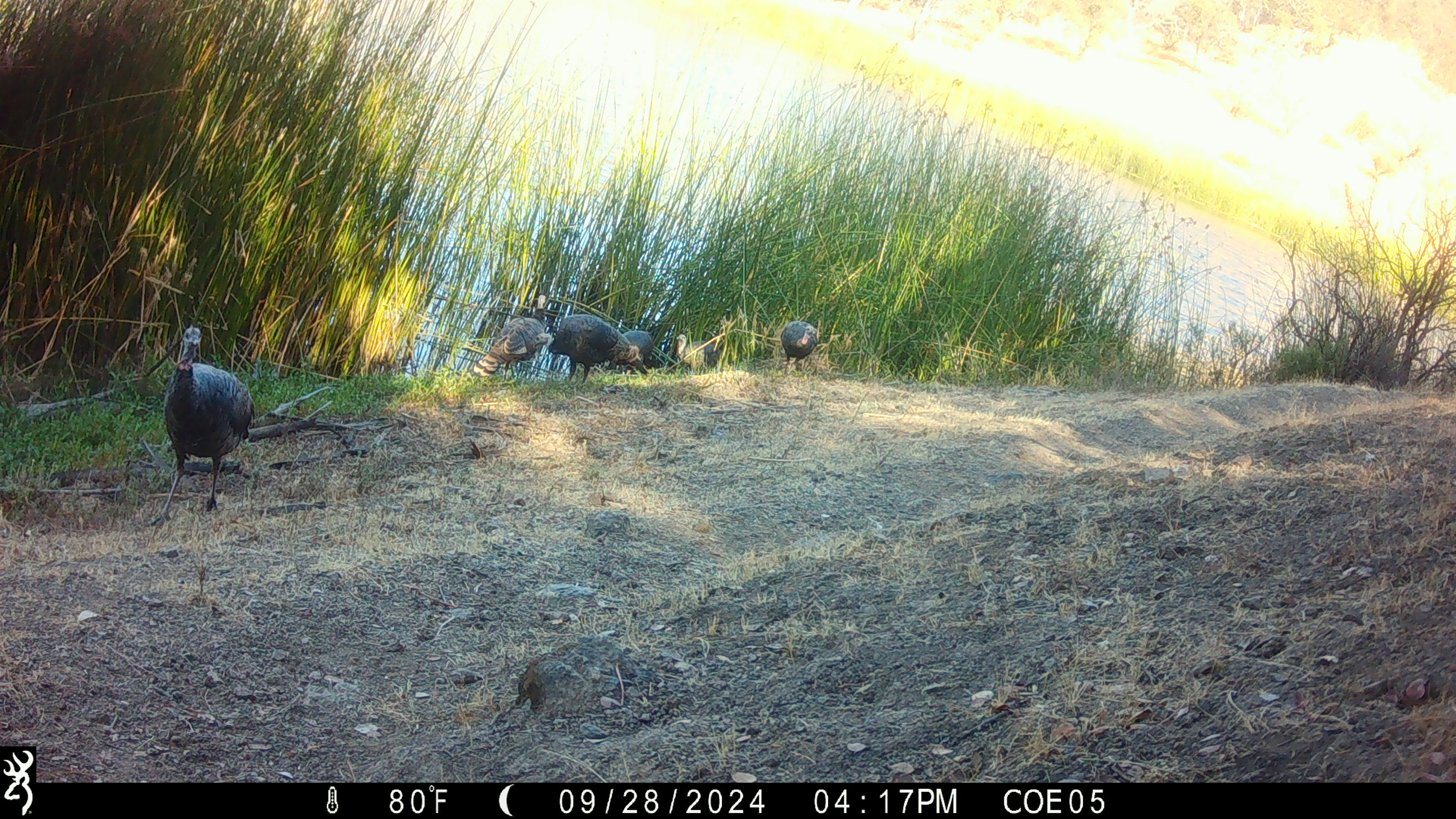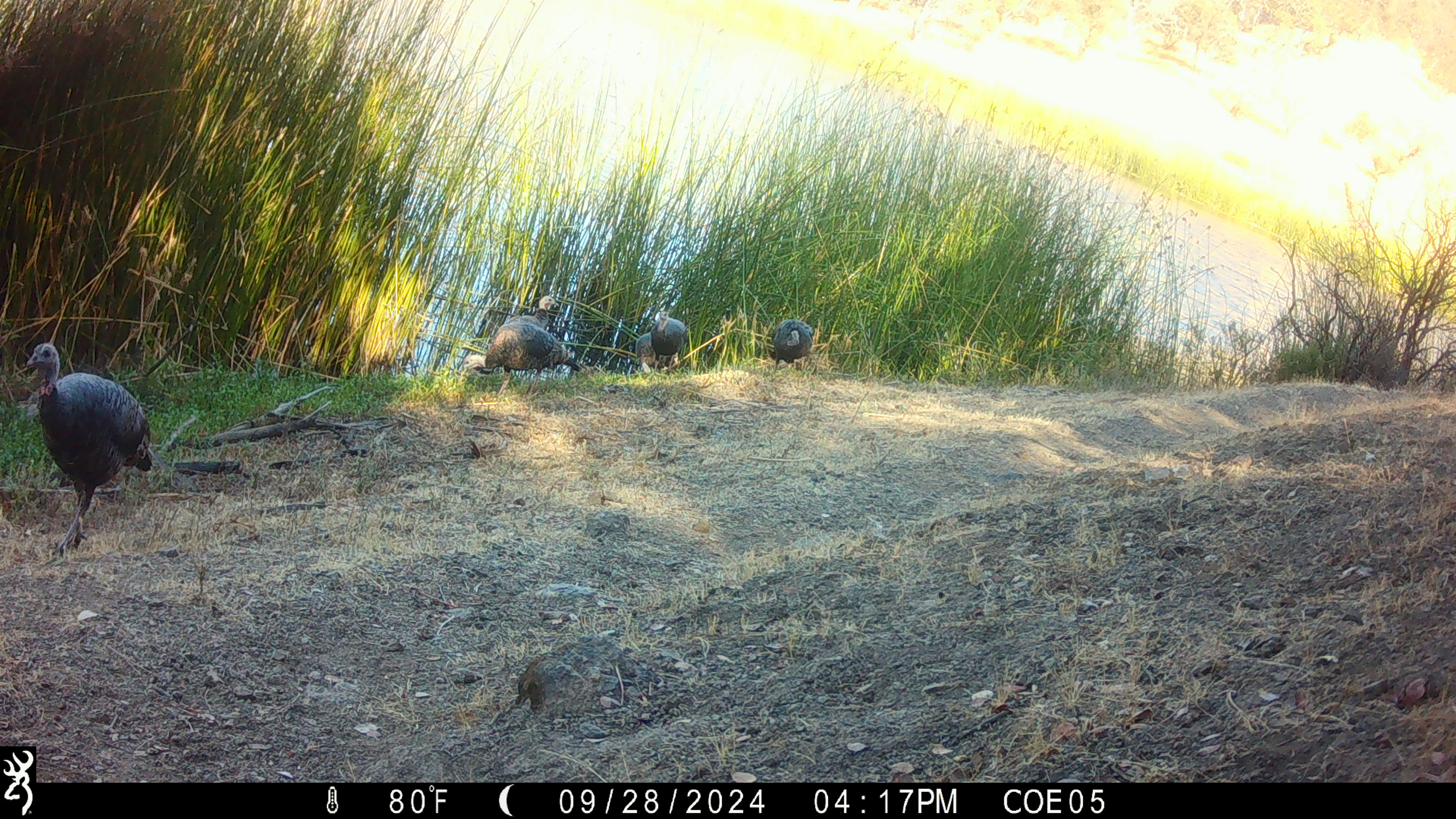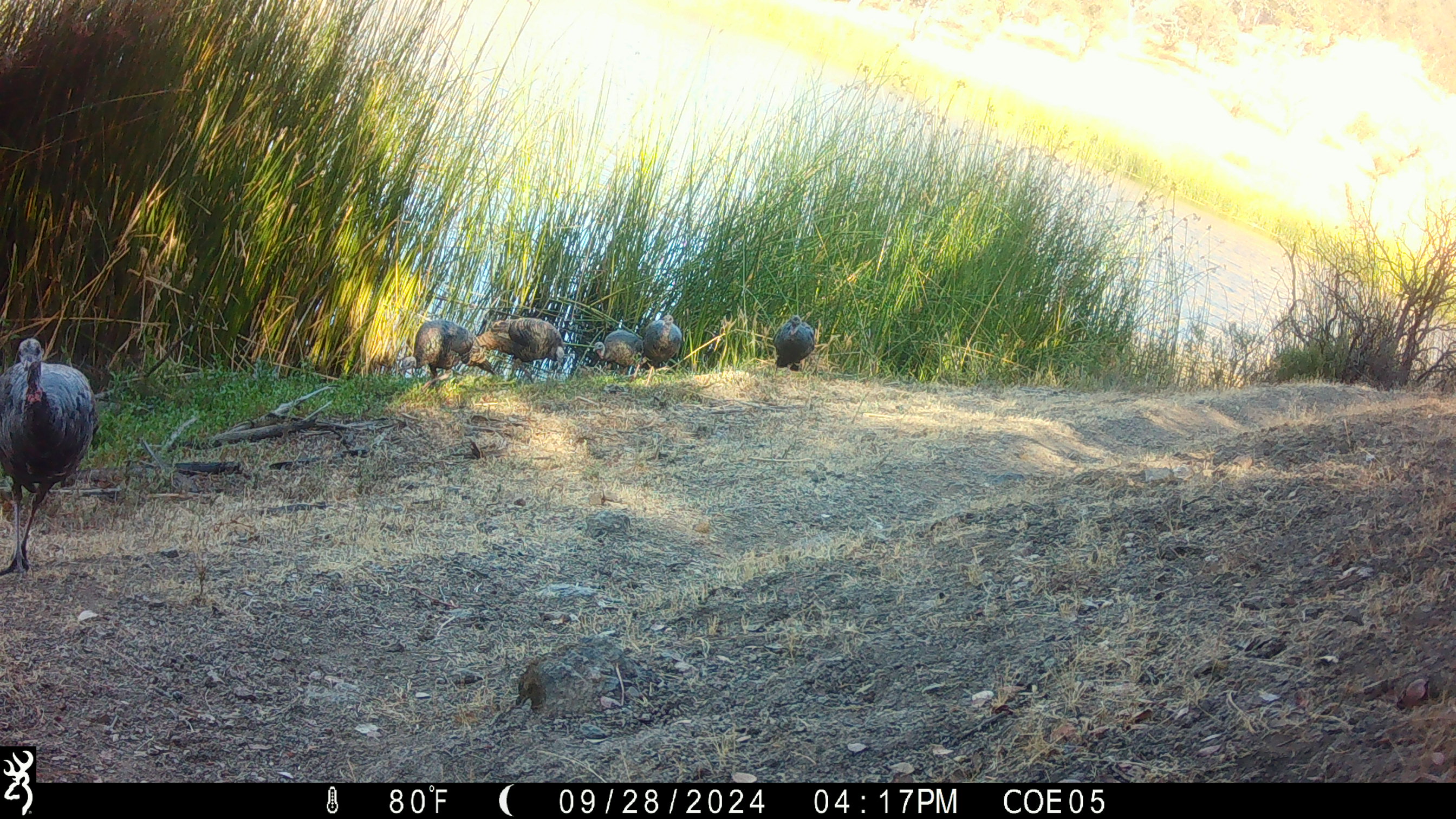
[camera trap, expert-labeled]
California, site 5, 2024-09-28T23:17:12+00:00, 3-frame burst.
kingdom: Animalia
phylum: Chordata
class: Aves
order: Galliformes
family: Phasianidae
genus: Meleagris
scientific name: Meleagris gallopavo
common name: turkey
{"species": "turkey (Meleagris gallopavo)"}